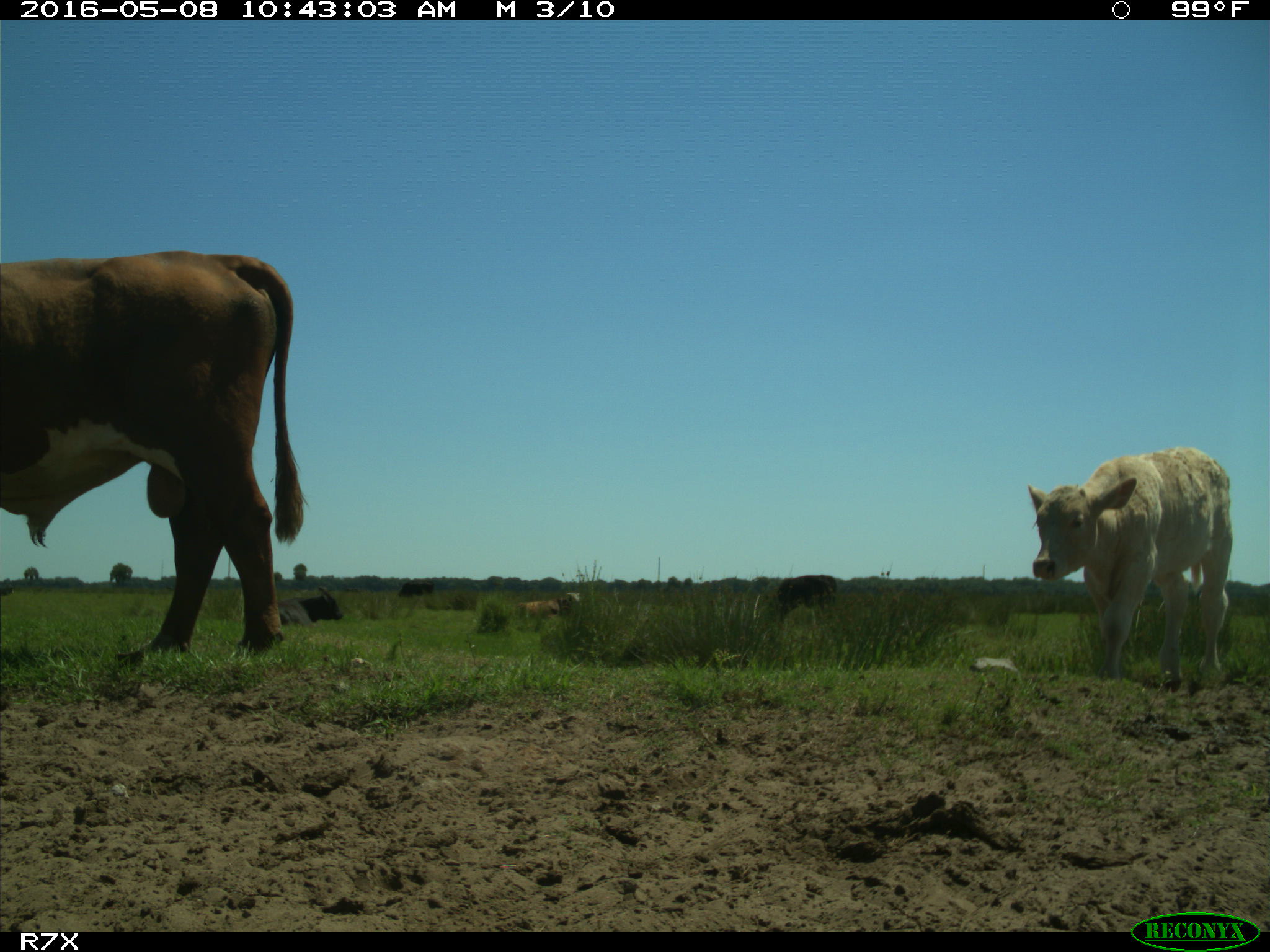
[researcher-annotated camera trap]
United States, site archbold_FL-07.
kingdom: Animalia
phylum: Chordata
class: Mammalia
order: Artiodactyla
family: Bovidae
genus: Bos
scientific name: Bos taurus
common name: domestic cow